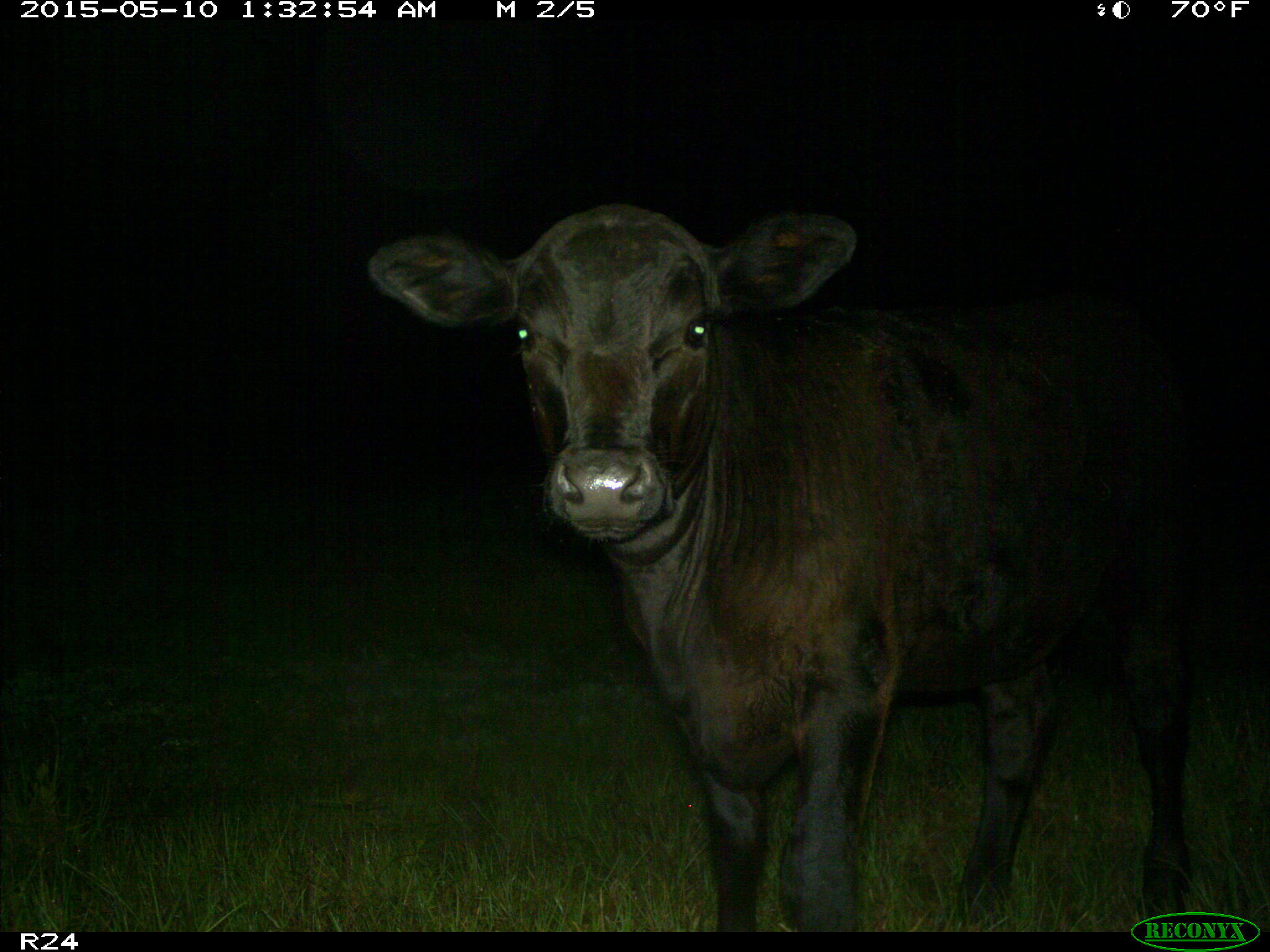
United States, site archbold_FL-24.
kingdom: Animalia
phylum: Chordata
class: Mammalia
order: Artiodactyla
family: Bovidae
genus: Bos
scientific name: Bos taurus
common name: domestic cow